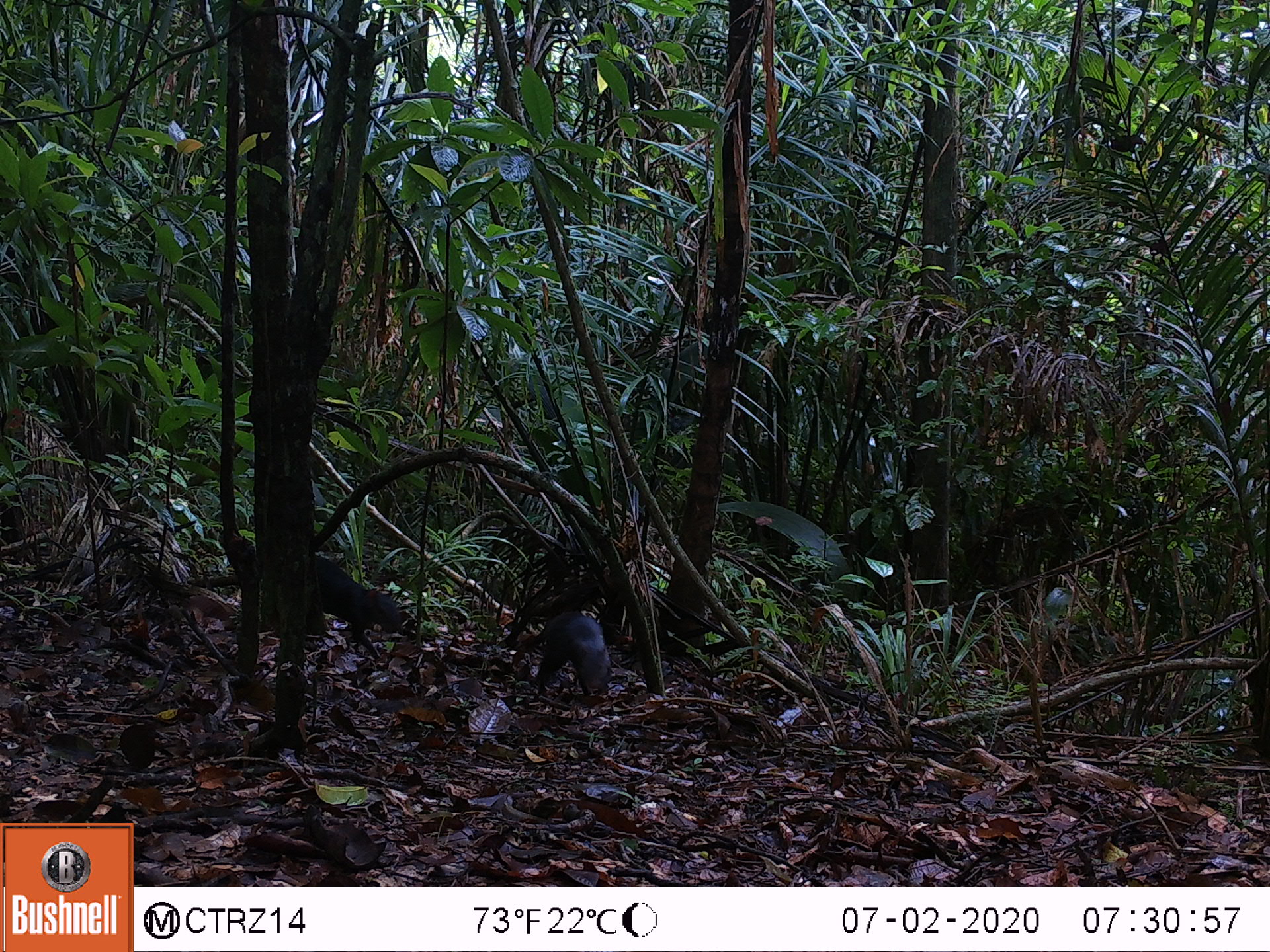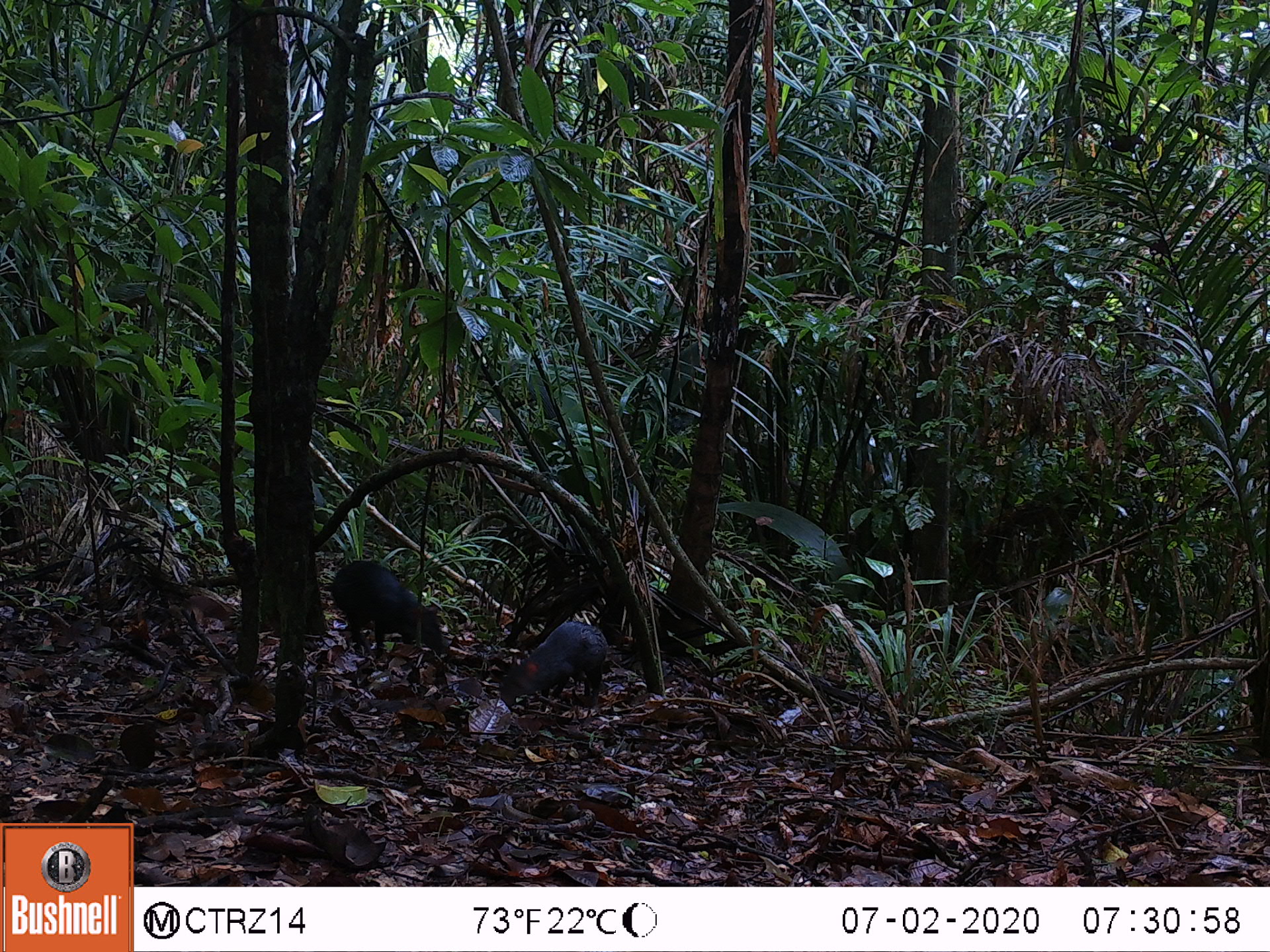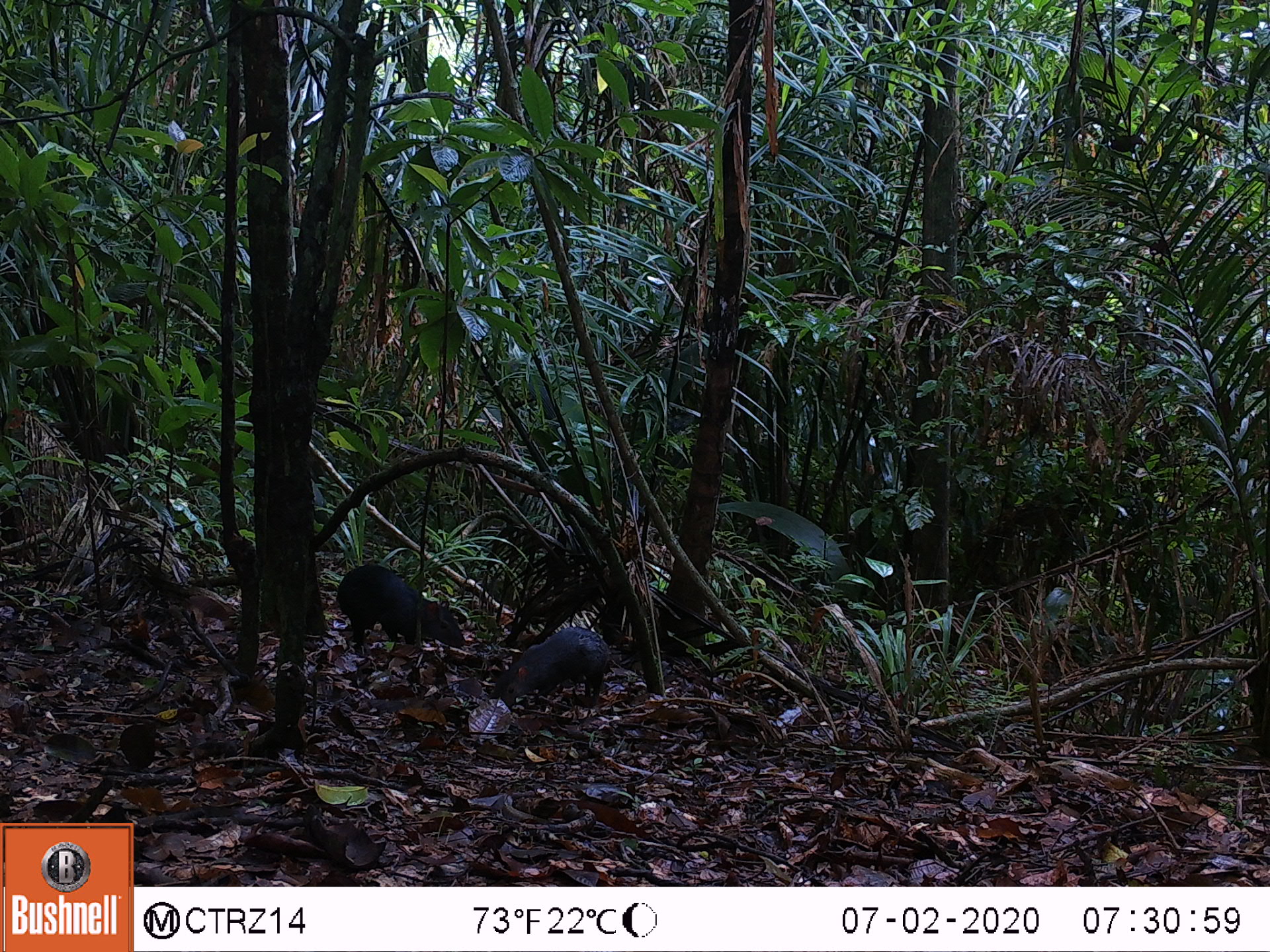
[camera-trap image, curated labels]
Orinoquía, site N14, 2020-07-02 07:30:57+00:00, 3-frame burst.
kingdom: Animalia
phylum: Chordata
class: Mammalia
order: Rodentia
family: Dasyproctidae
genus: Dasyprocta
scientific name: Dasyprocta fuliginosa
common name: black agouti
Black agouti (Dasyprocta fuliginosa).